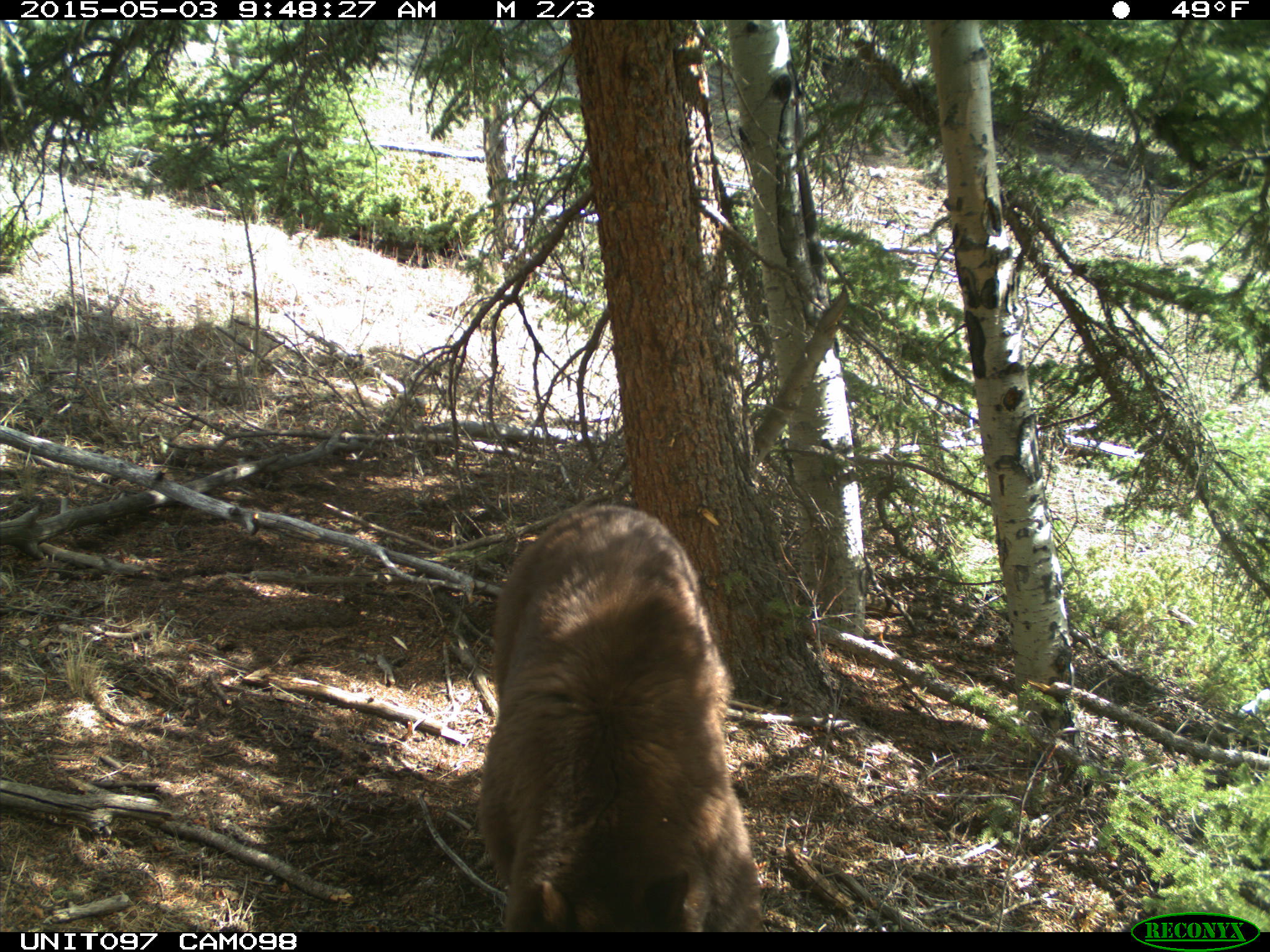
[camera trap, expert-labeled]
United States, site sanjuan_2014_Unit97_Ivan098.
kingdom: Animalia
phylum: Chordata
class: Mammalia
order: Carnivora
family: Ursidae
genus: Ursus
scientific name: Ursus americanus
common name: american black bear